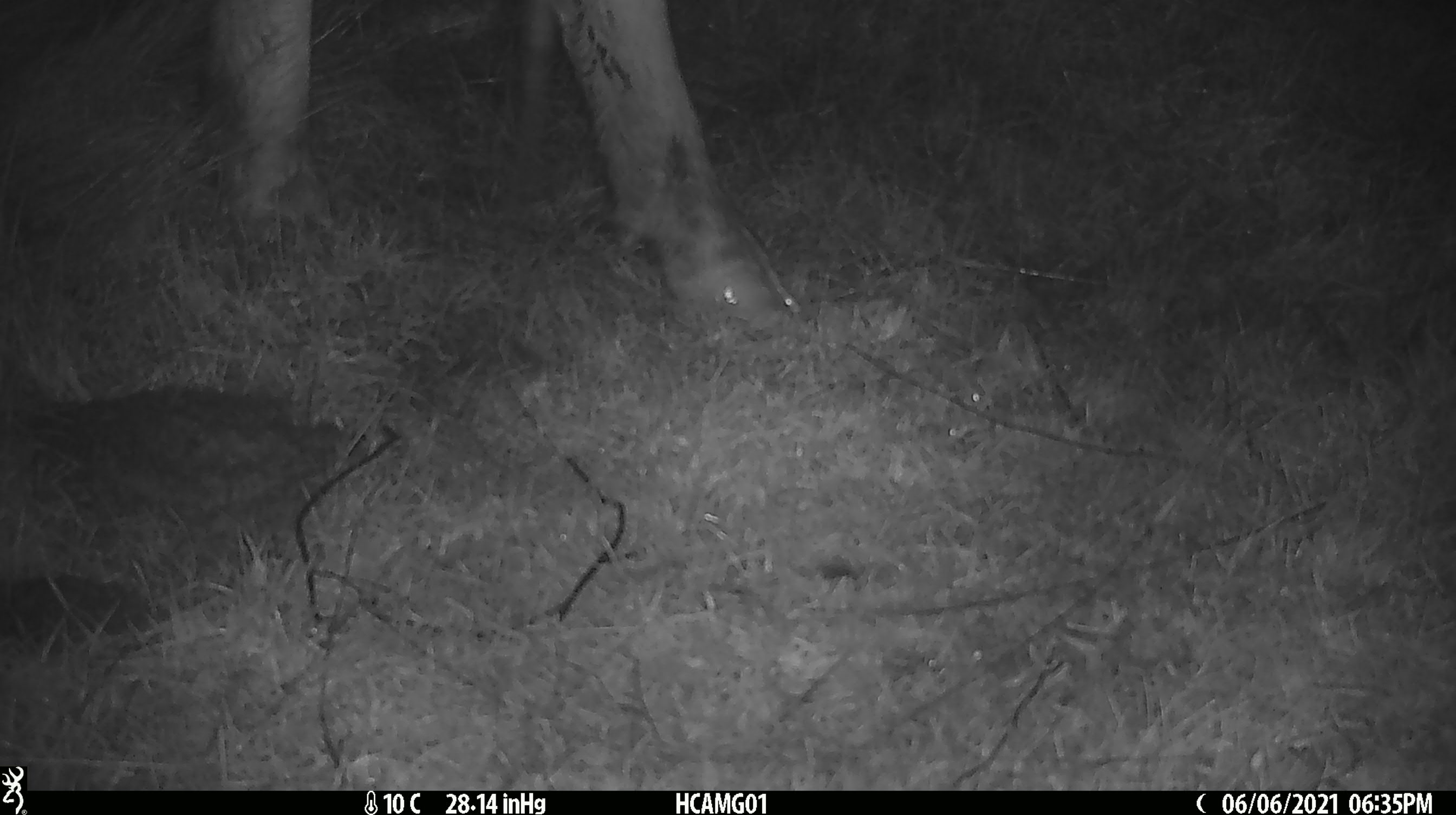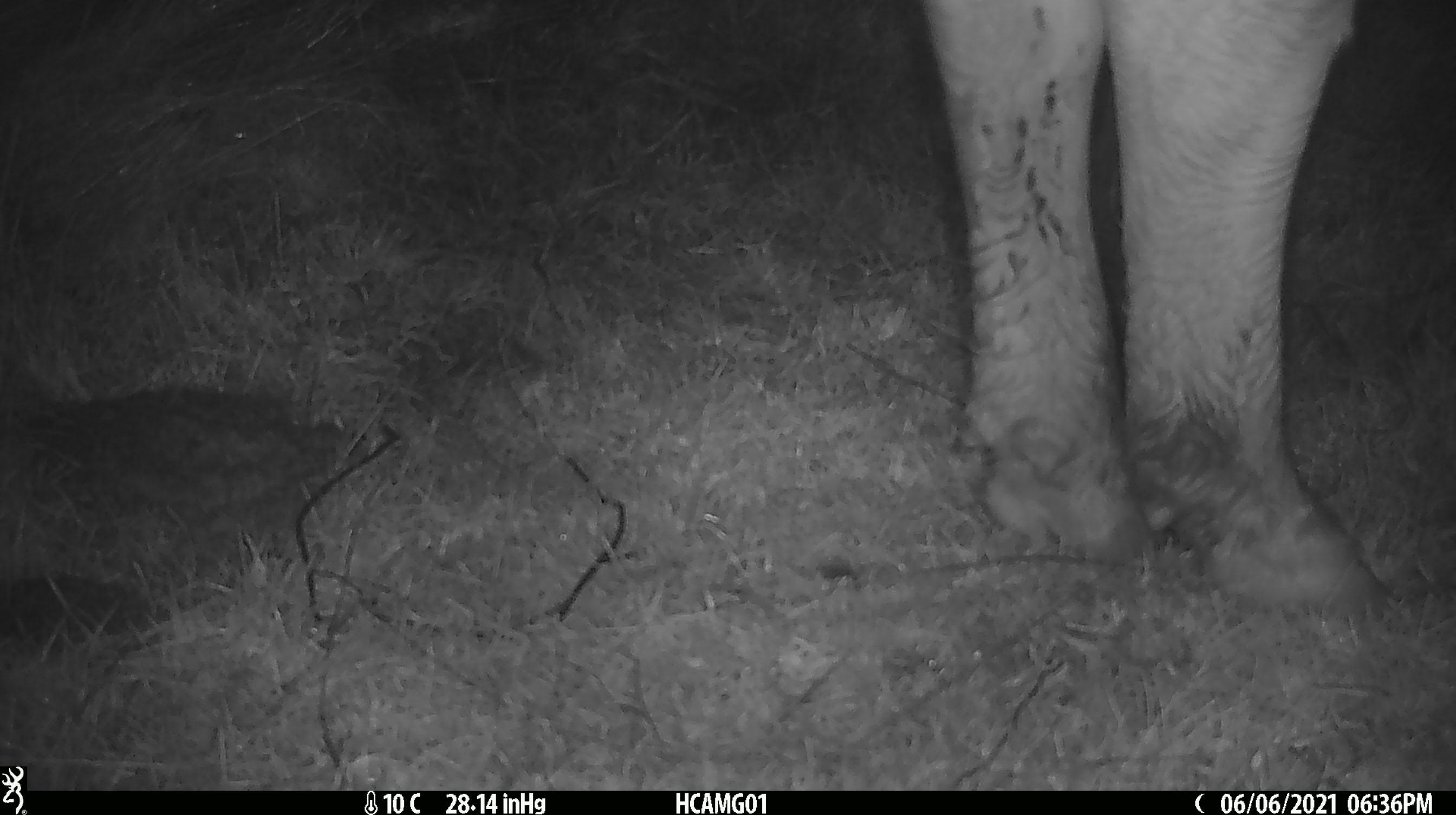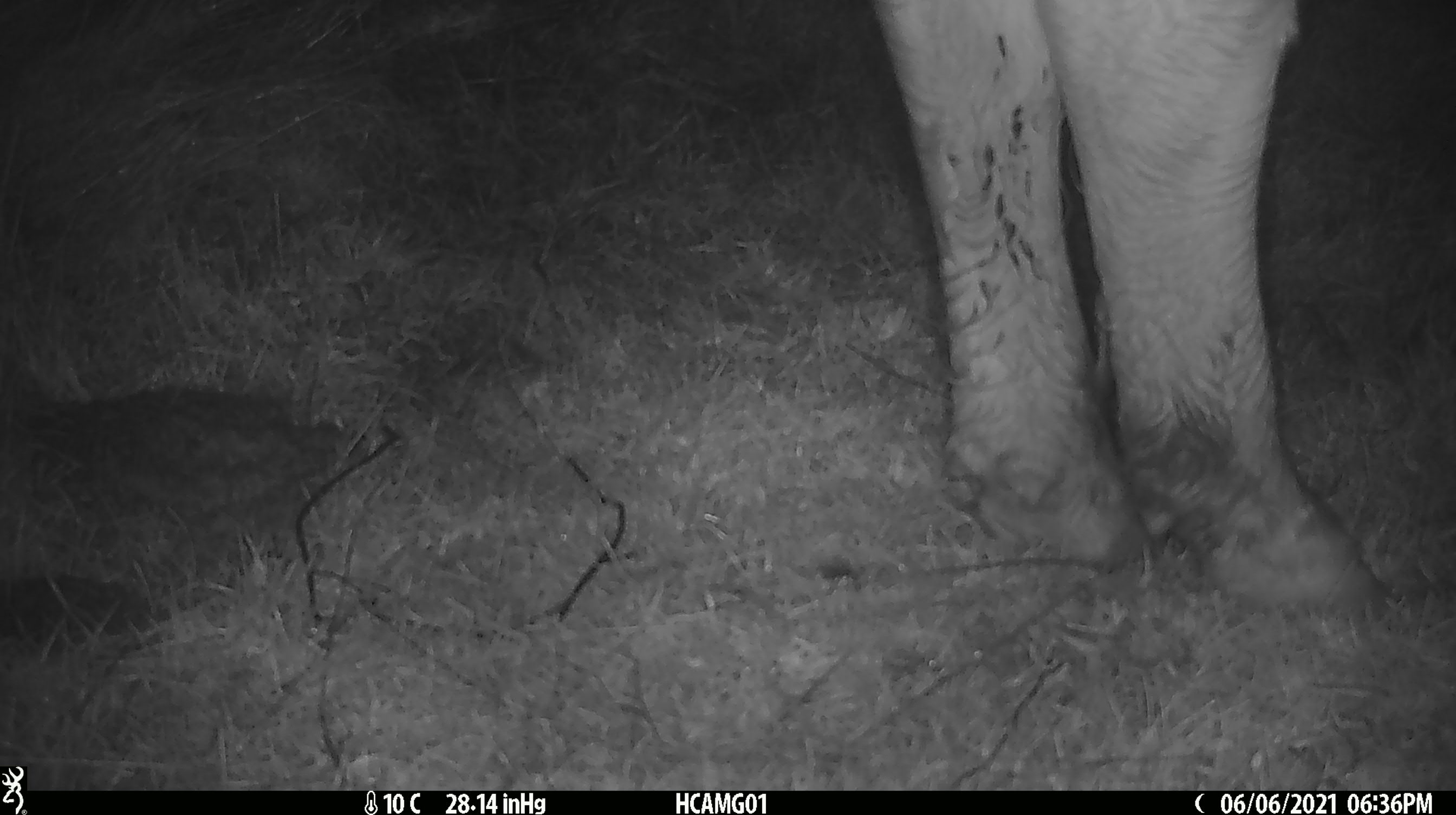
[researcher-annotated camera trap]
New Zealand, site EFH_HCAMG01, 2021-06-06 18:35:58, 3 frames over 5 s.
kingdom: Animalia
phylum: Chordata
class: Mammalia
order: Artiodactyla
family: Bovidae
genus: Bos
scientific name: Bos taurus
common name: domestic cow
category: cow